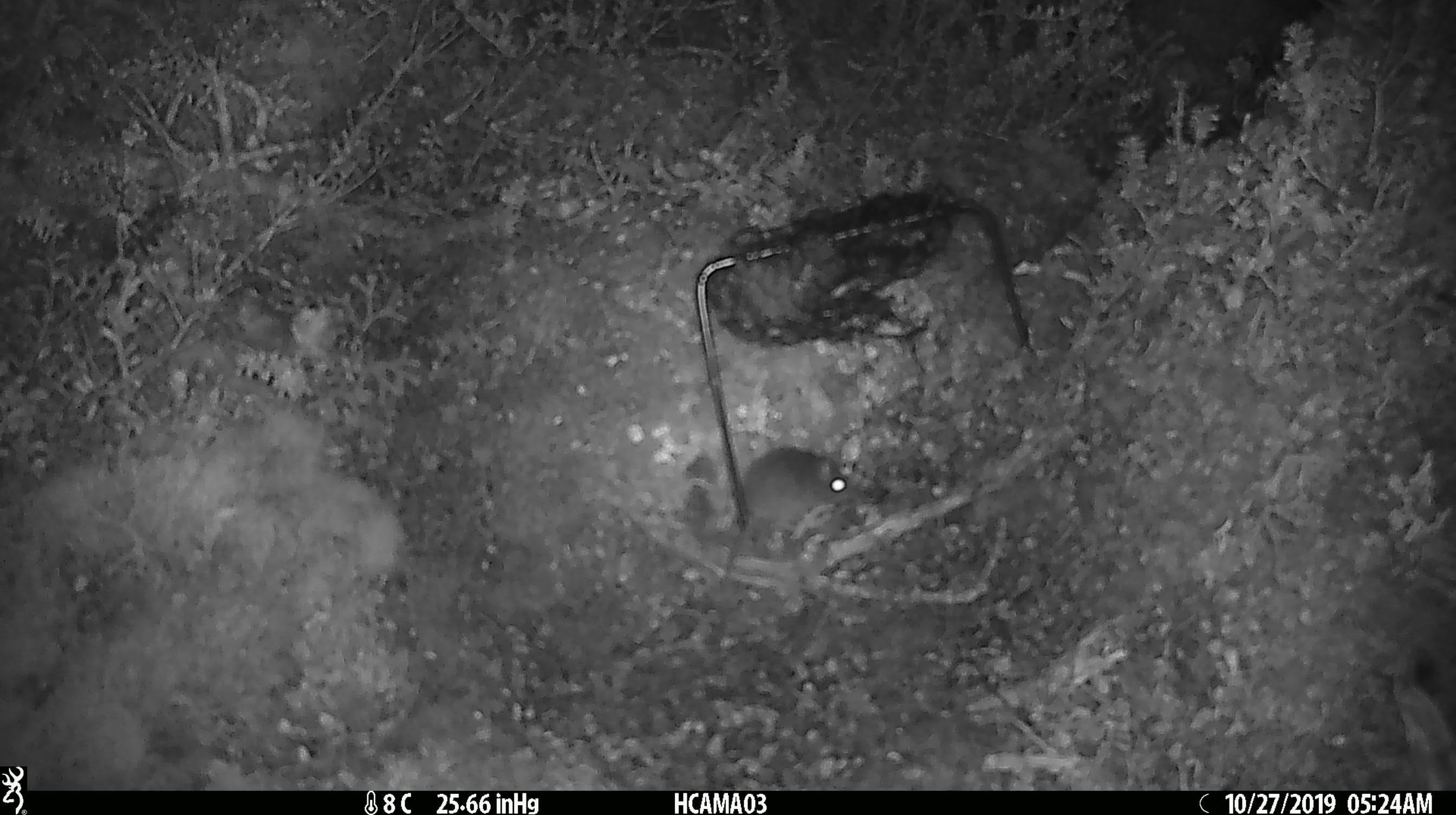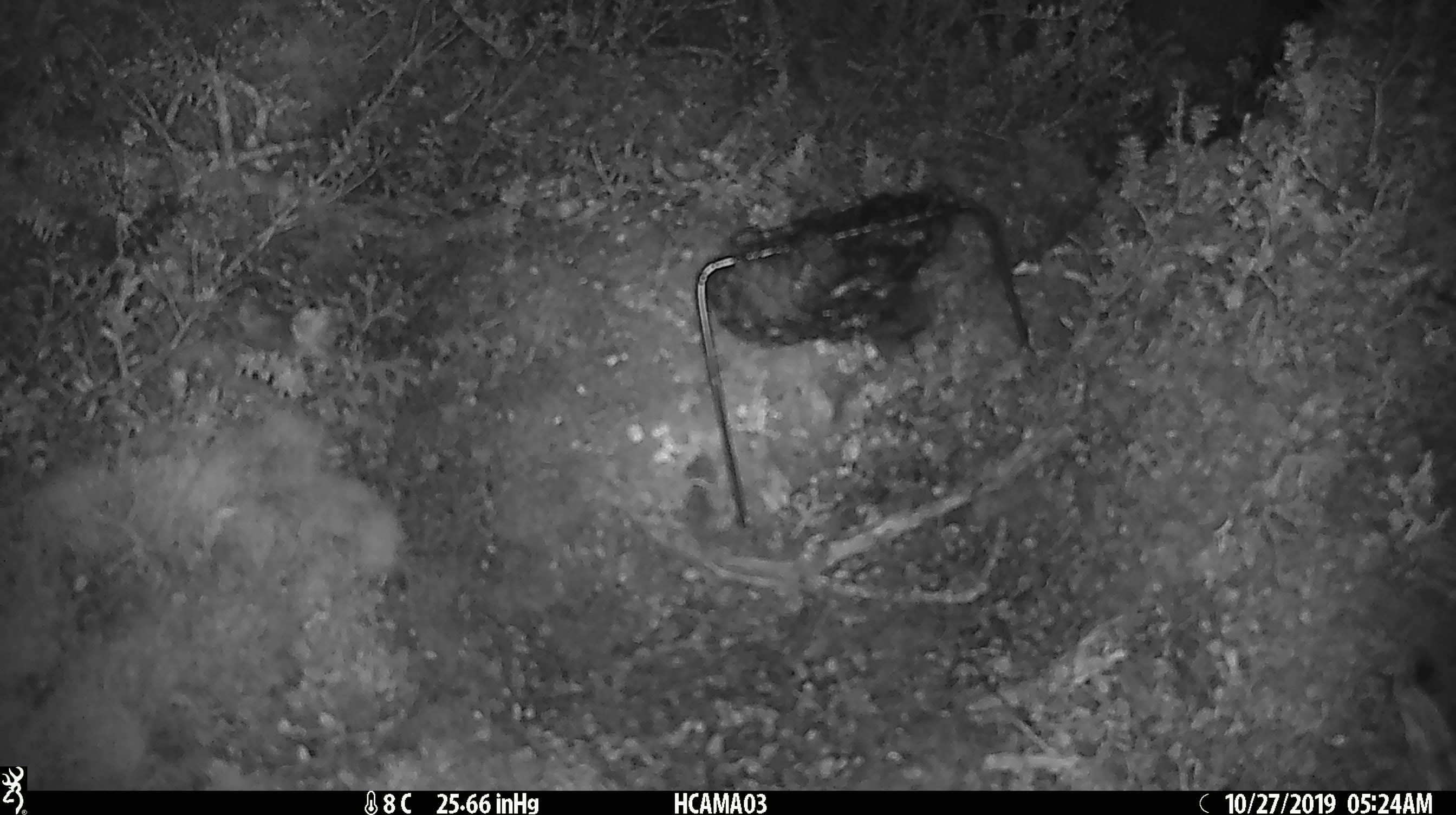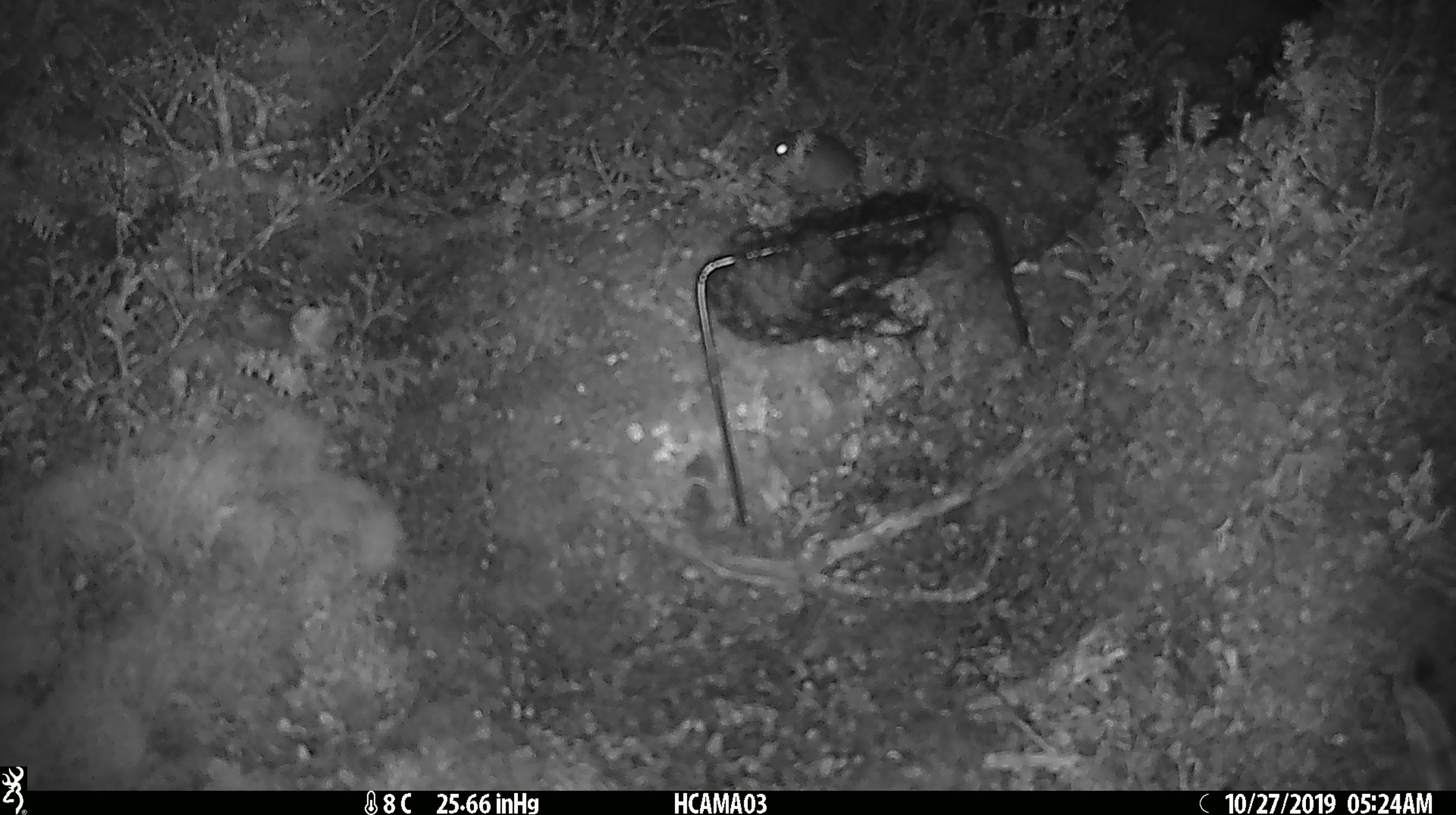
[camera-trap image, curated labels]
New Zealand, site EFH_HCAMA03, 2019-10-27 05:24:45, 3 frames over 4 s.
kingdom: Animalia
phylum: Chordata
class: Mammalia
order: Rodentia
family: Muridae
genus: Mus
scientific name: Mus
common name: mouse